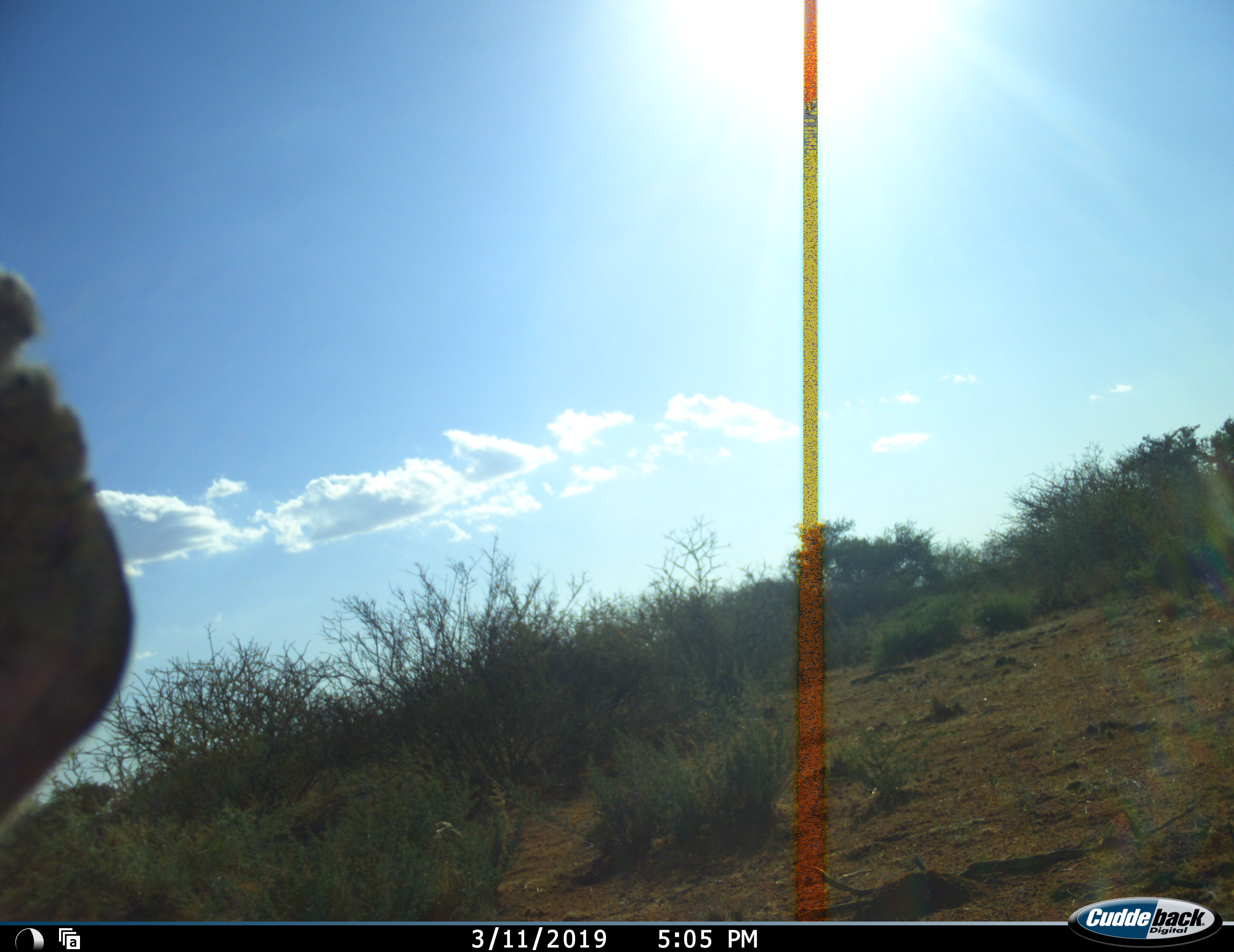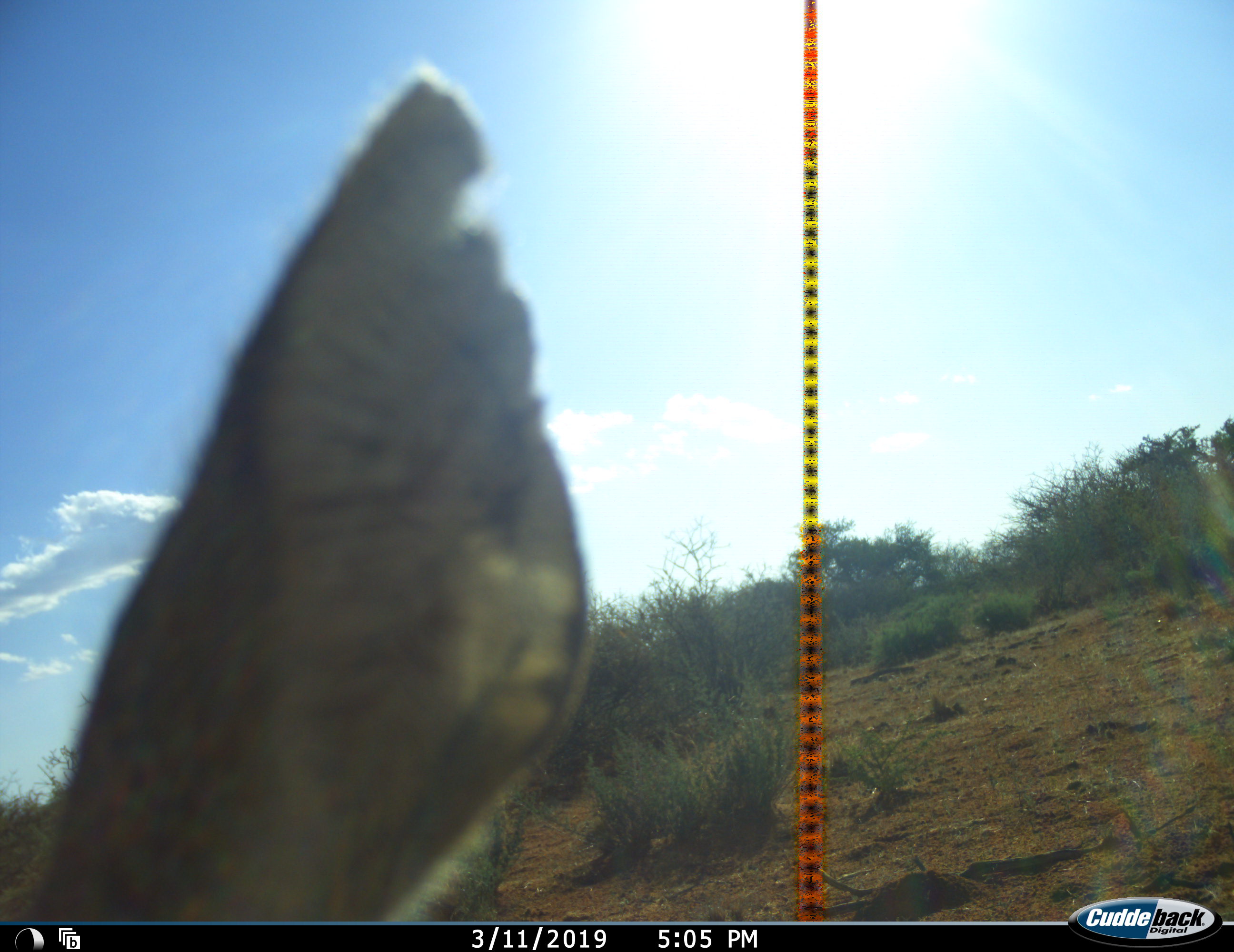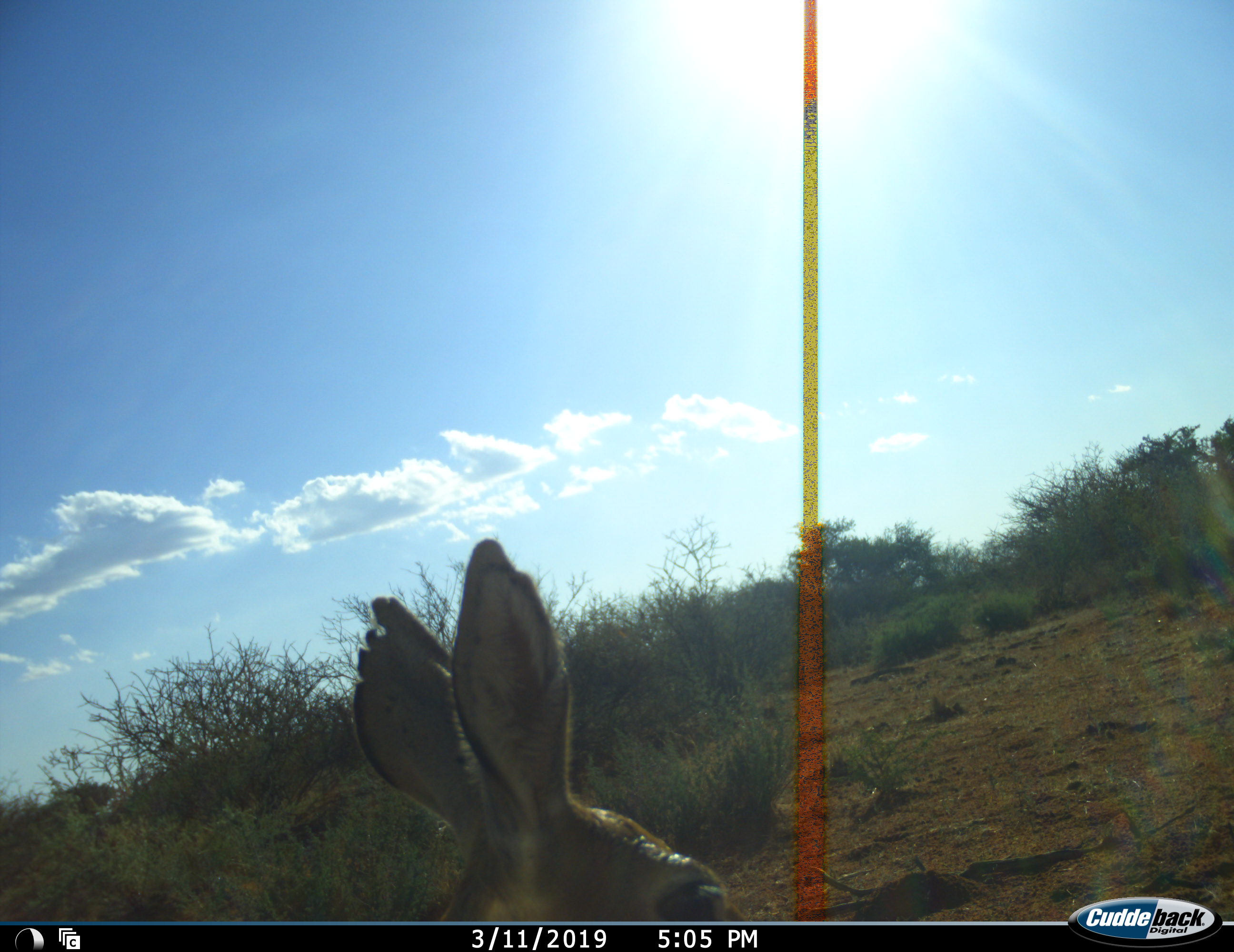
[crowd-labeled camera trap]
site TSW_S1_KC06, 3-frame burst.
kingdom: Animalia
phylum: Chordata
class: Mammalia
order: Artiodactyla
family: Bovidae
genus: Sylvicapra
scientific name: Sylvicapra grimmia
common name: common duiker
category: duikercommongrey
Duikercommongrey (common duiker) (Sylvicapra grimmia), count 1. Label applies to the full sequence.